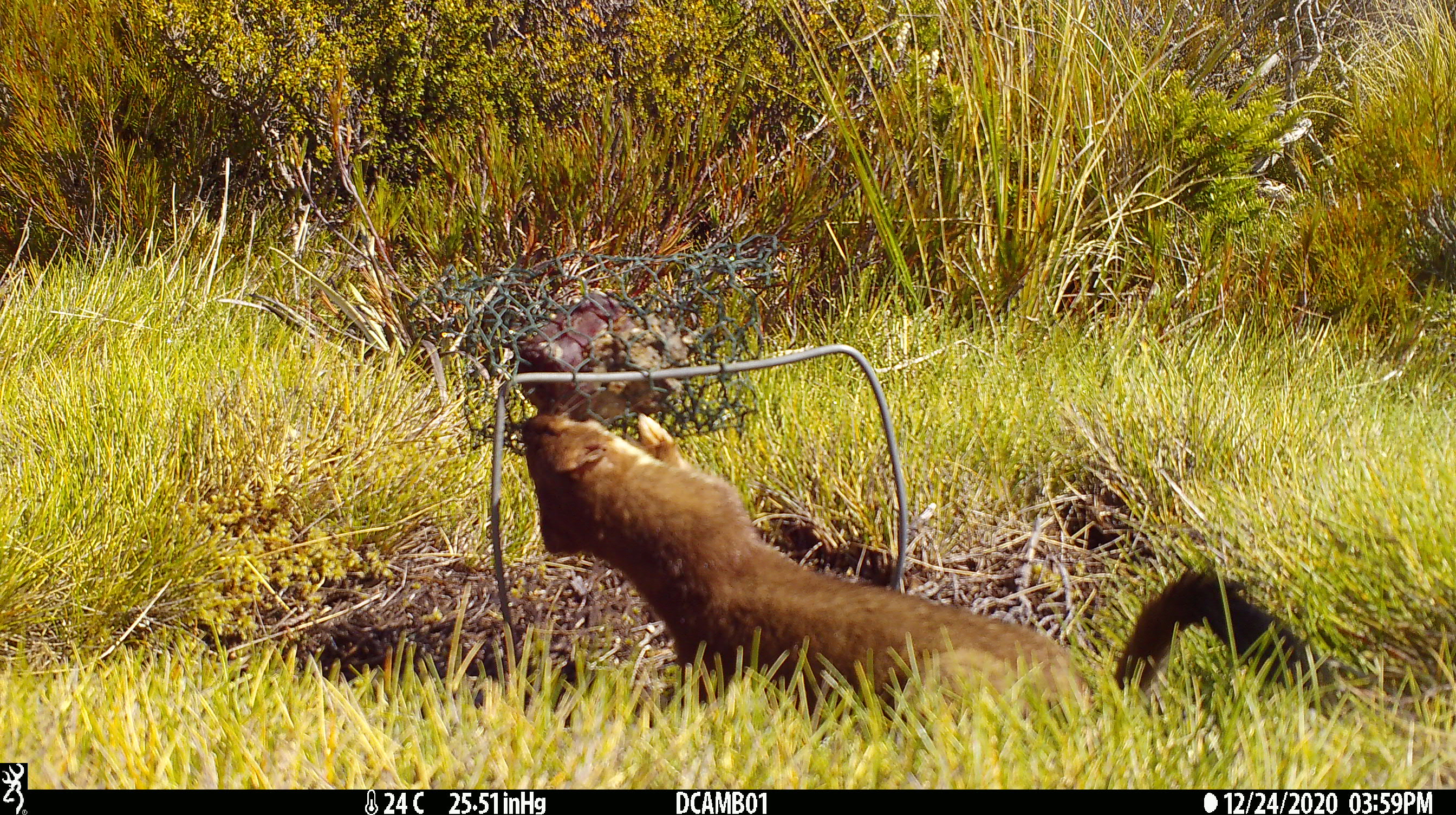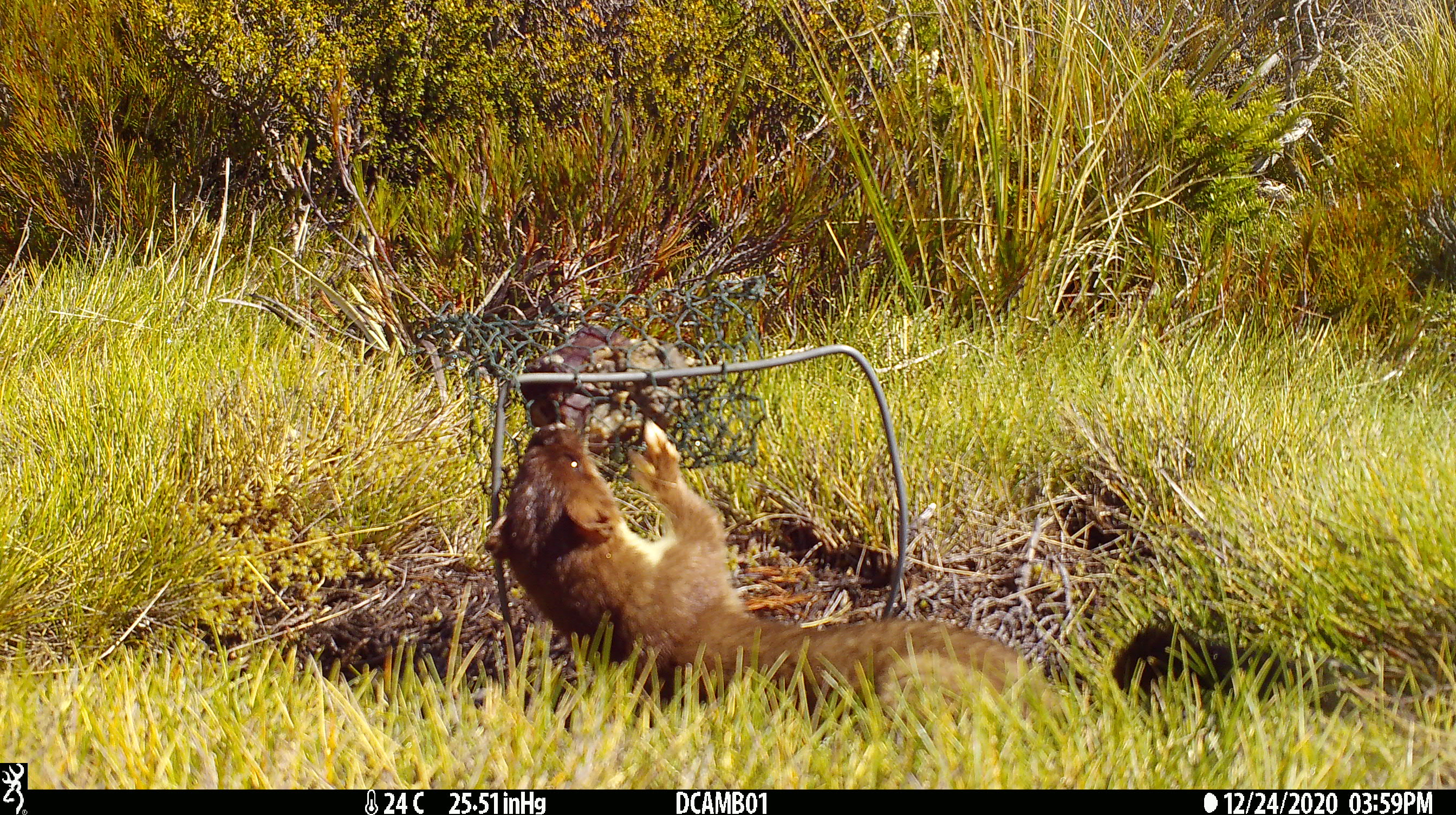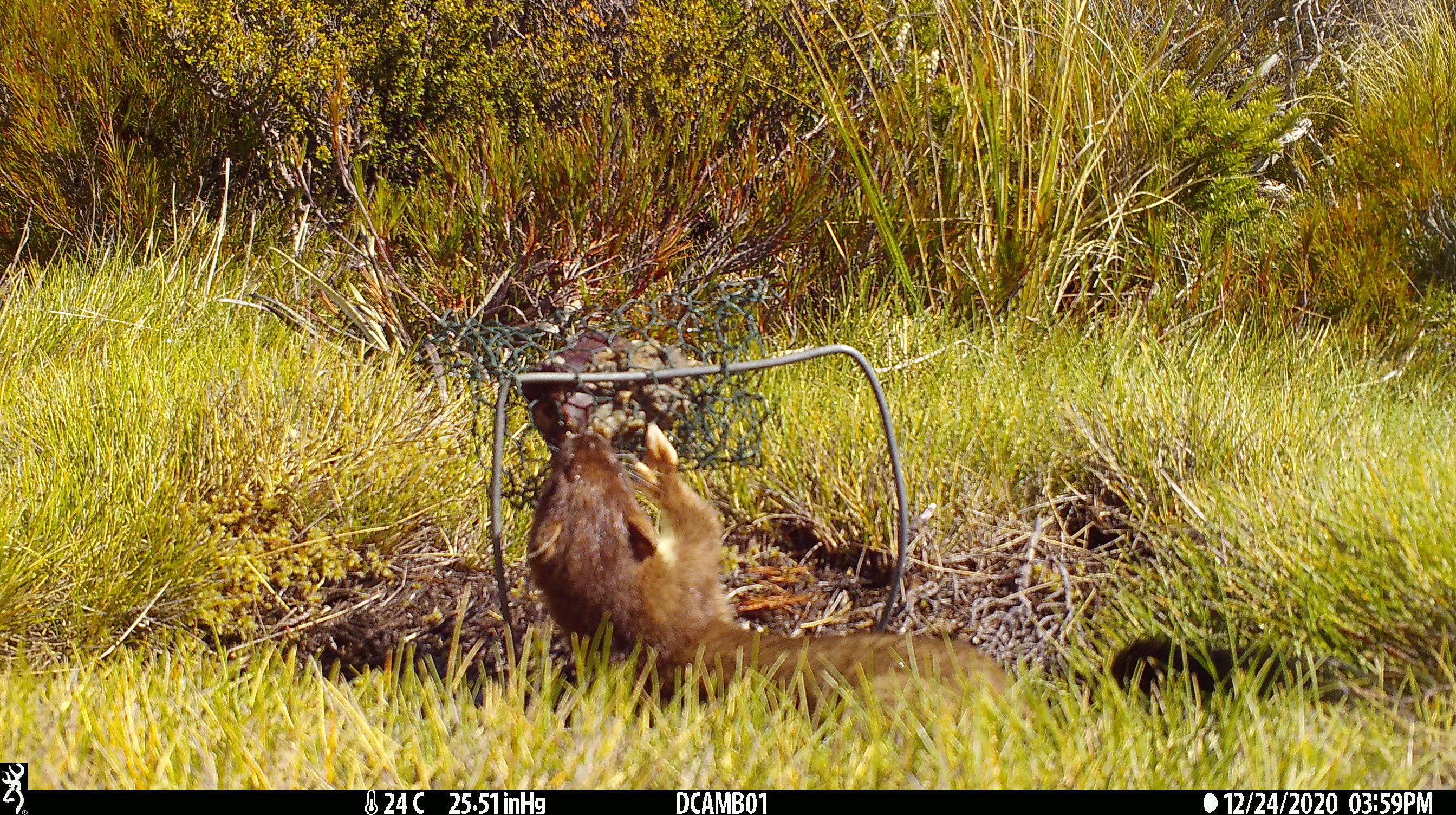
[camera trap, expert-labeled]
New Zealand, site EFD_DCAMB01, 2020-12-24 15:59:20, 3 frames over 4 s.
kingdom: Animalia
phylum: Chordata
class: Mammalia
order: Carnivora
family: Mustelidae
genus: Mustela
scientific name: Mustela erminea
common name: stoat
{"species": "stoat (Mustela erminea)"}